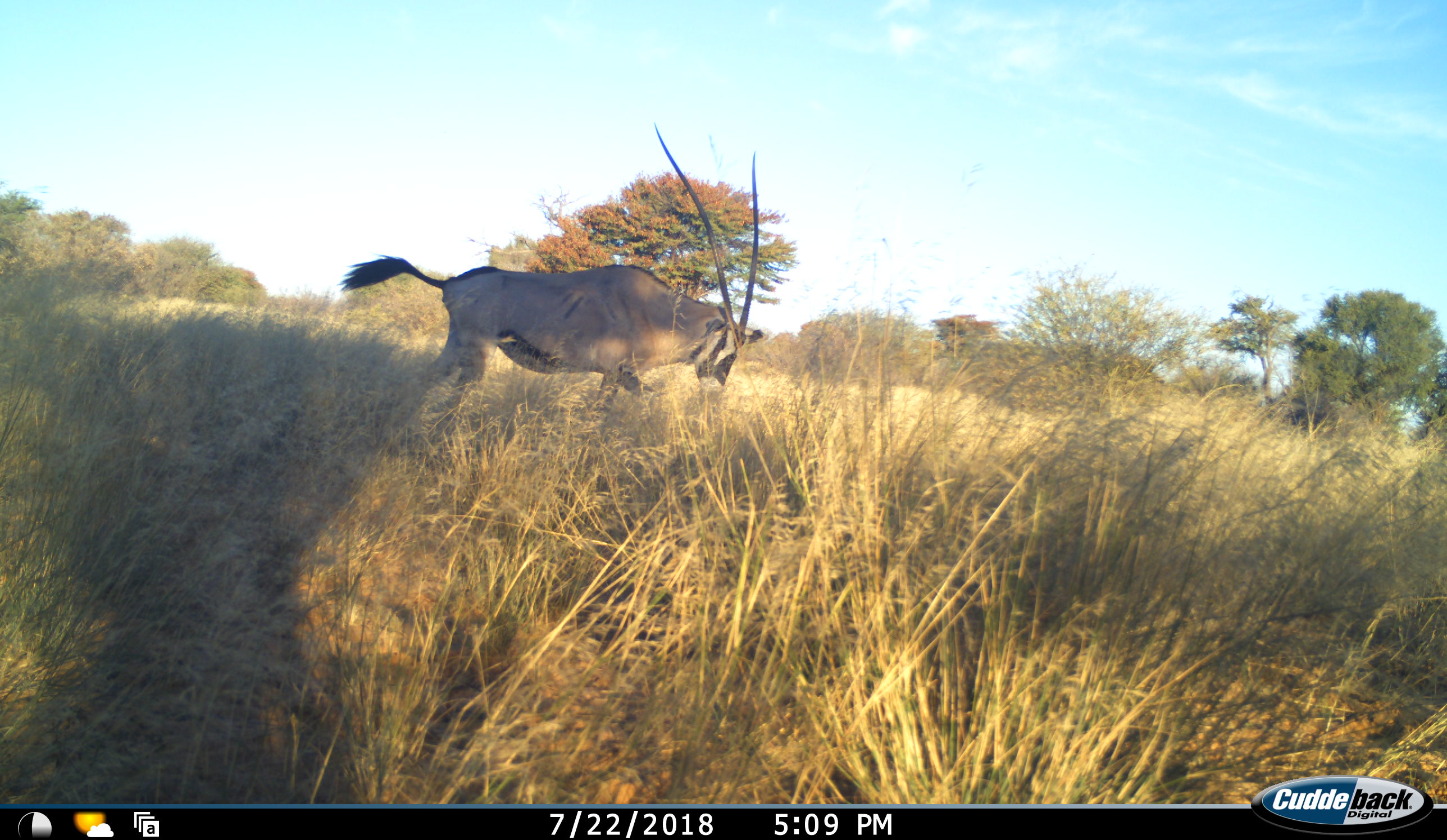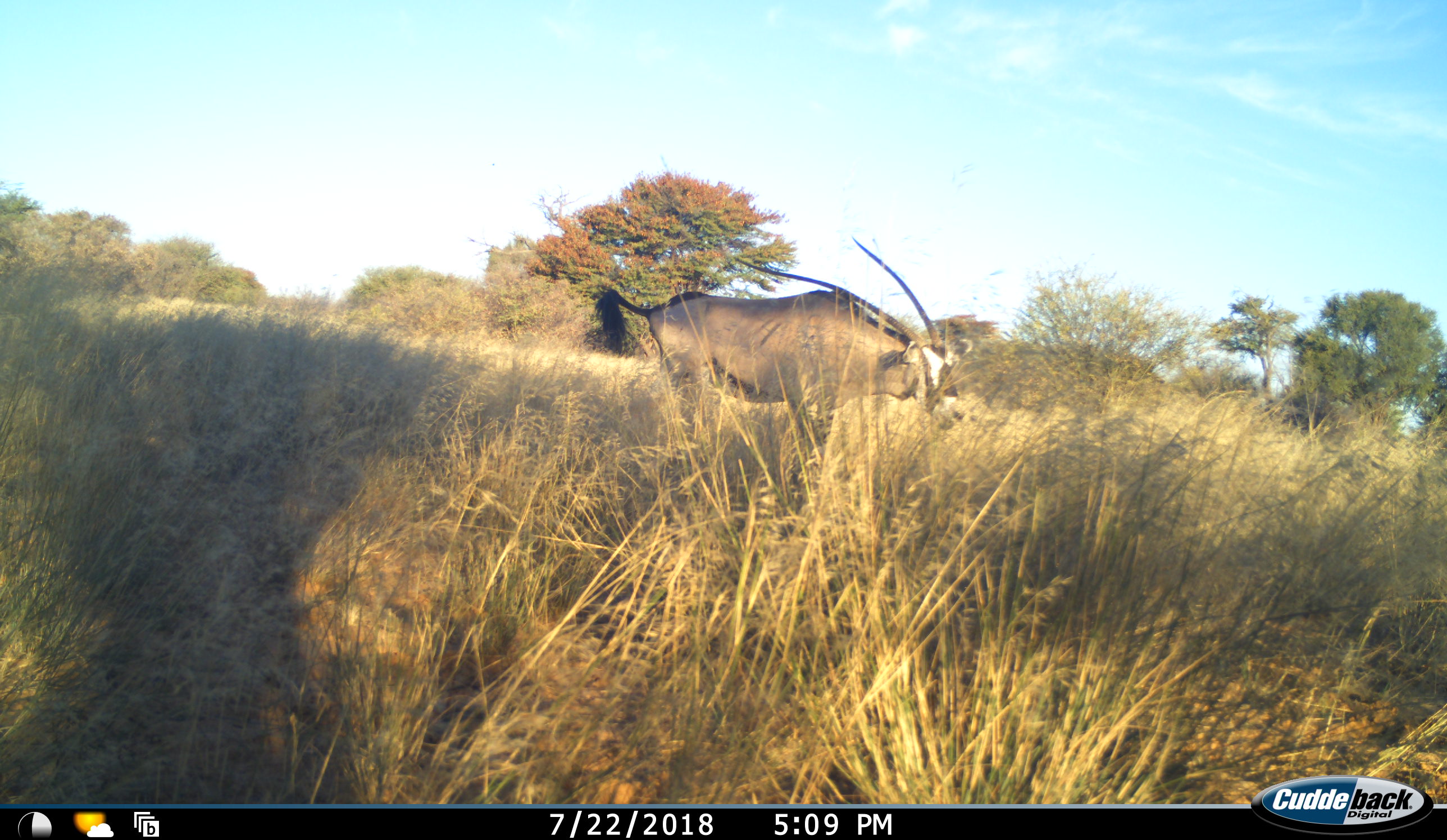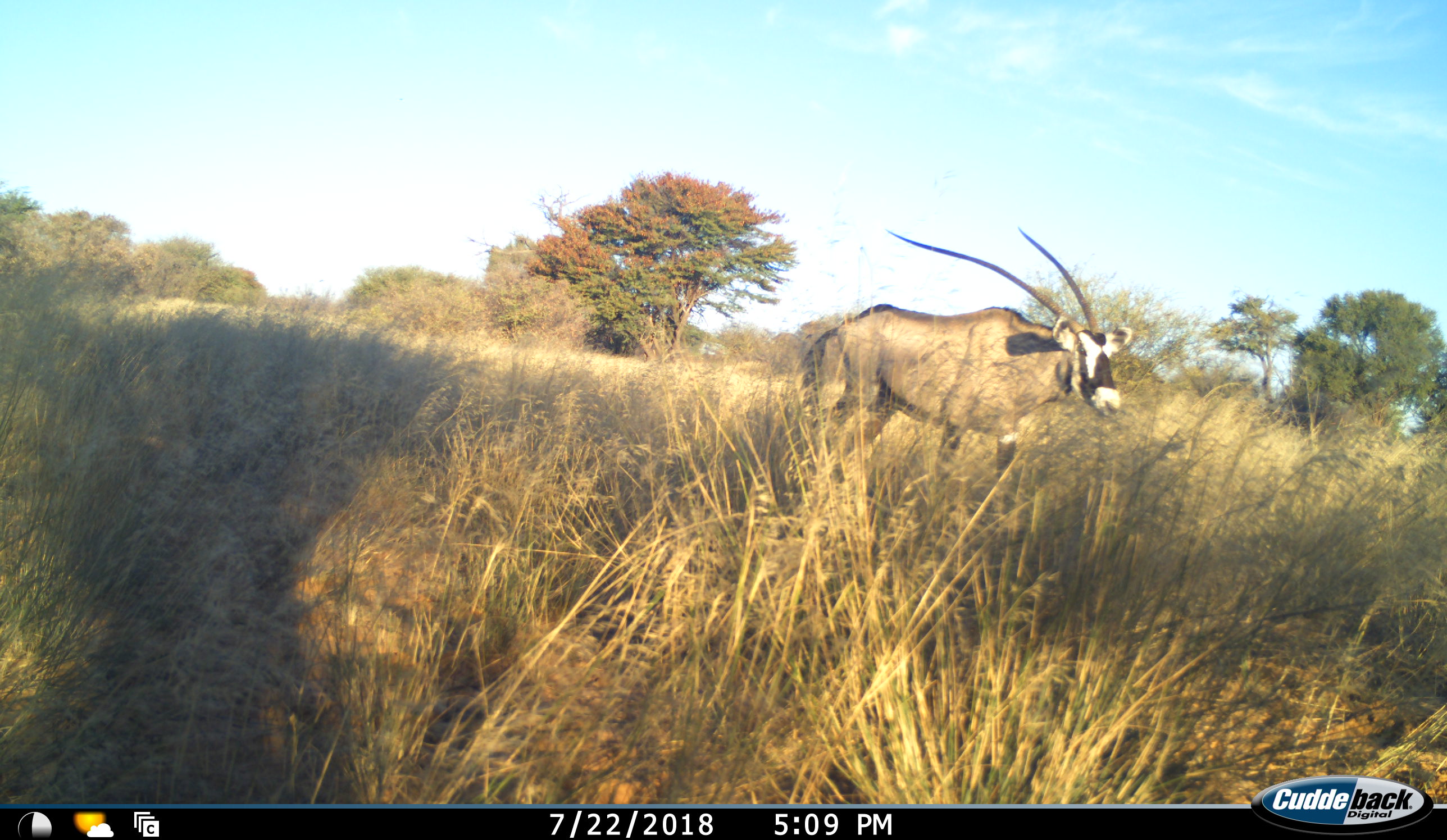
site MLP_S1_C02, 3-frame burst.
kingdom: Animalia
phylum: Chordata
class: Mammalia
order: Artiodactyla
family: Bovidae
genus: Oryx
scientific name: Oryx gazella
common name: gemsbok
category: oryx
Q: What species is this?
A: Oryx (gemsbok) (Oryx gazella).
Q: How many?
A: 1.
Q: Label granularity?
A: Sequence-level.